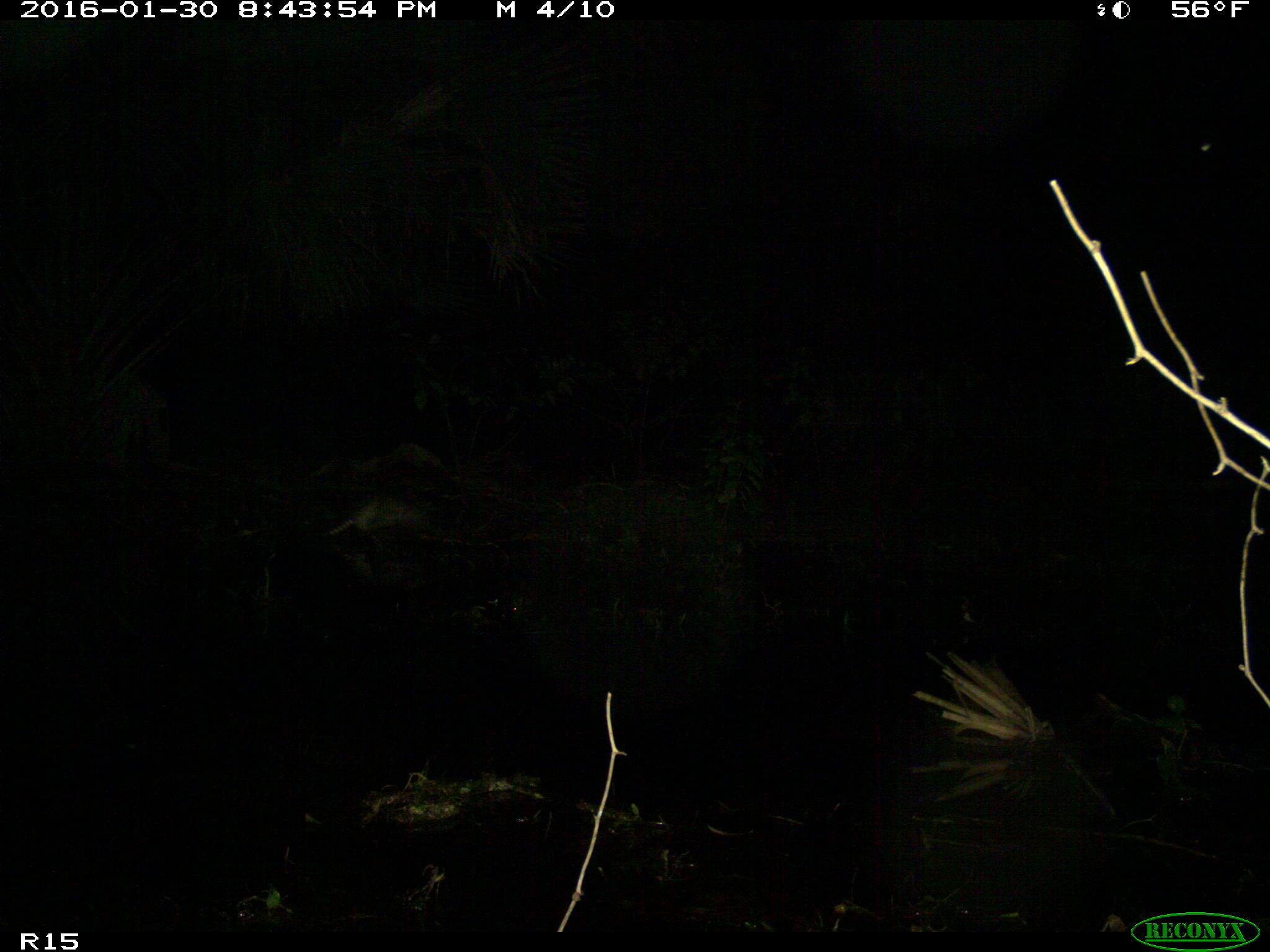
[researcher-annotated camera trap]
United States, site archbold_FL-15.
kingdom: Animalia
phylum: Chordata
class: Mammalia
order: Cingulata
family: Dasypodidae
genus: Dasypus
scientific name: Dasypus novemcinctus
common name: nine-banded armadillo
Dasypus novemcinctus (nine-banded armadillo).